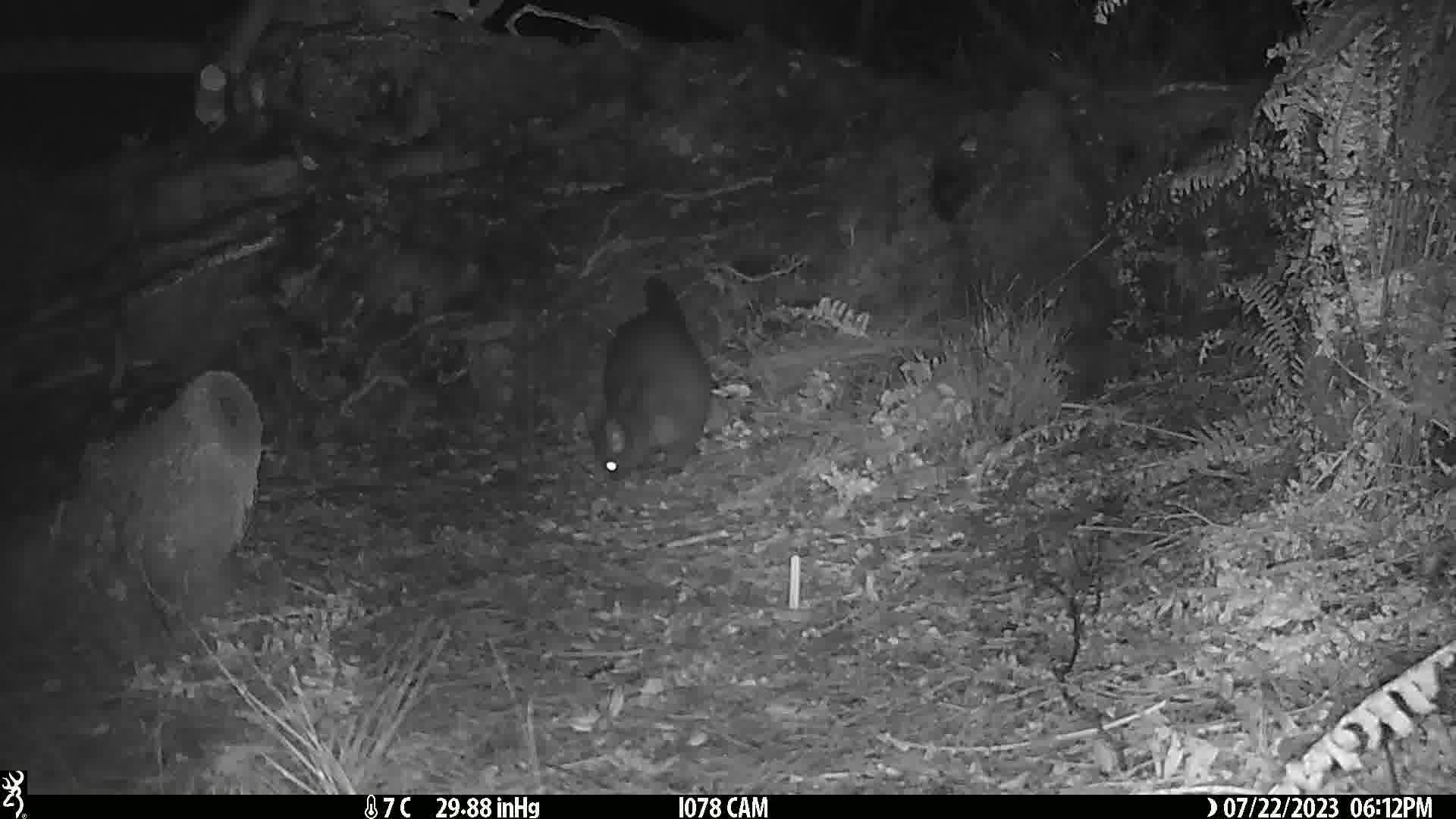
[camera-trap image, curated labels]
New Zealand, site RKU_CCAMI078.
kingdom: Animalia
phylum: Chordata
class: Mammalia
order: Diprotodontia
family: Phalangeridae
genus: Trichosurus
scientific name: Trichosurus vulpecula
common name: common brushtail possum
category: possum